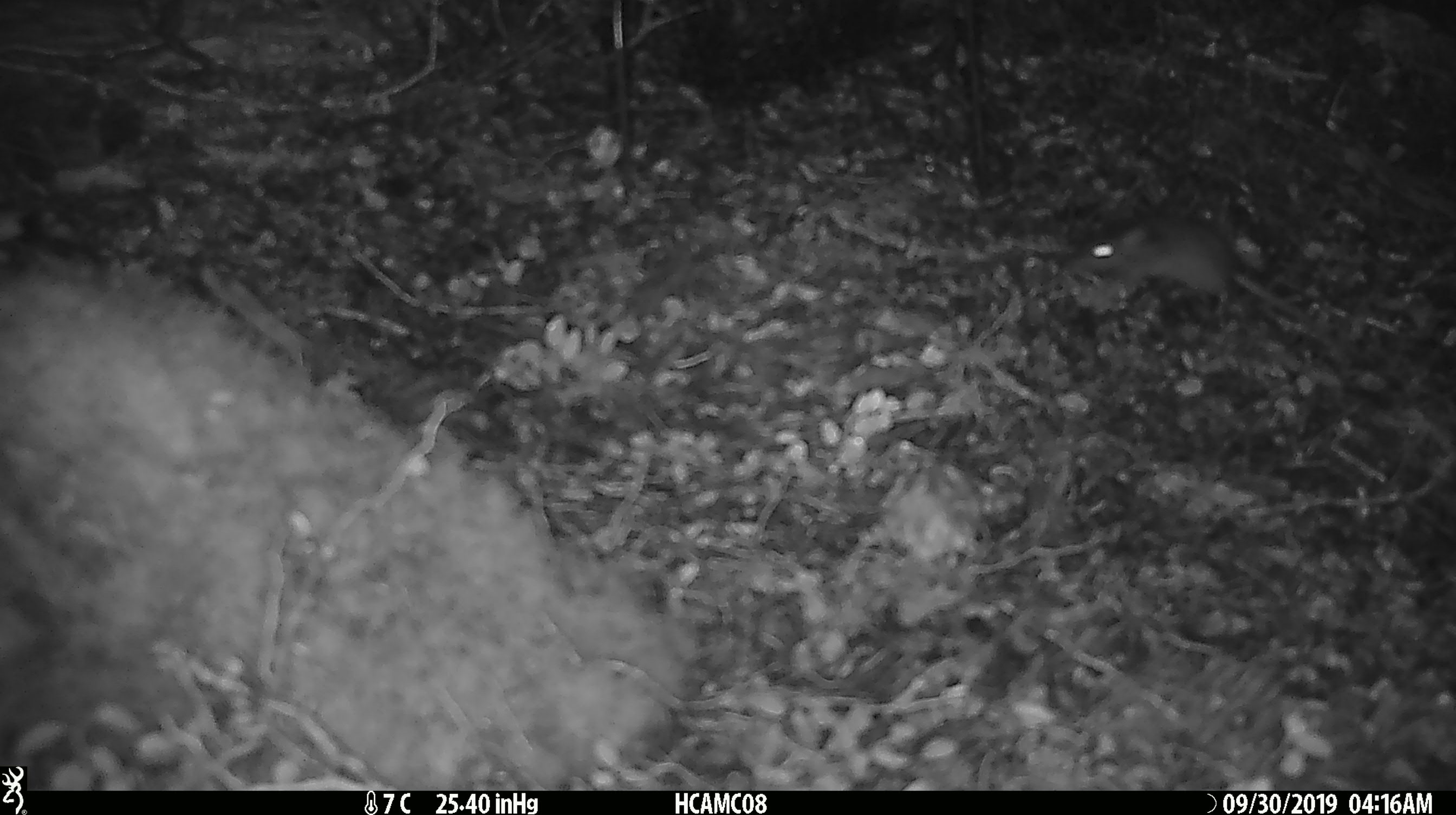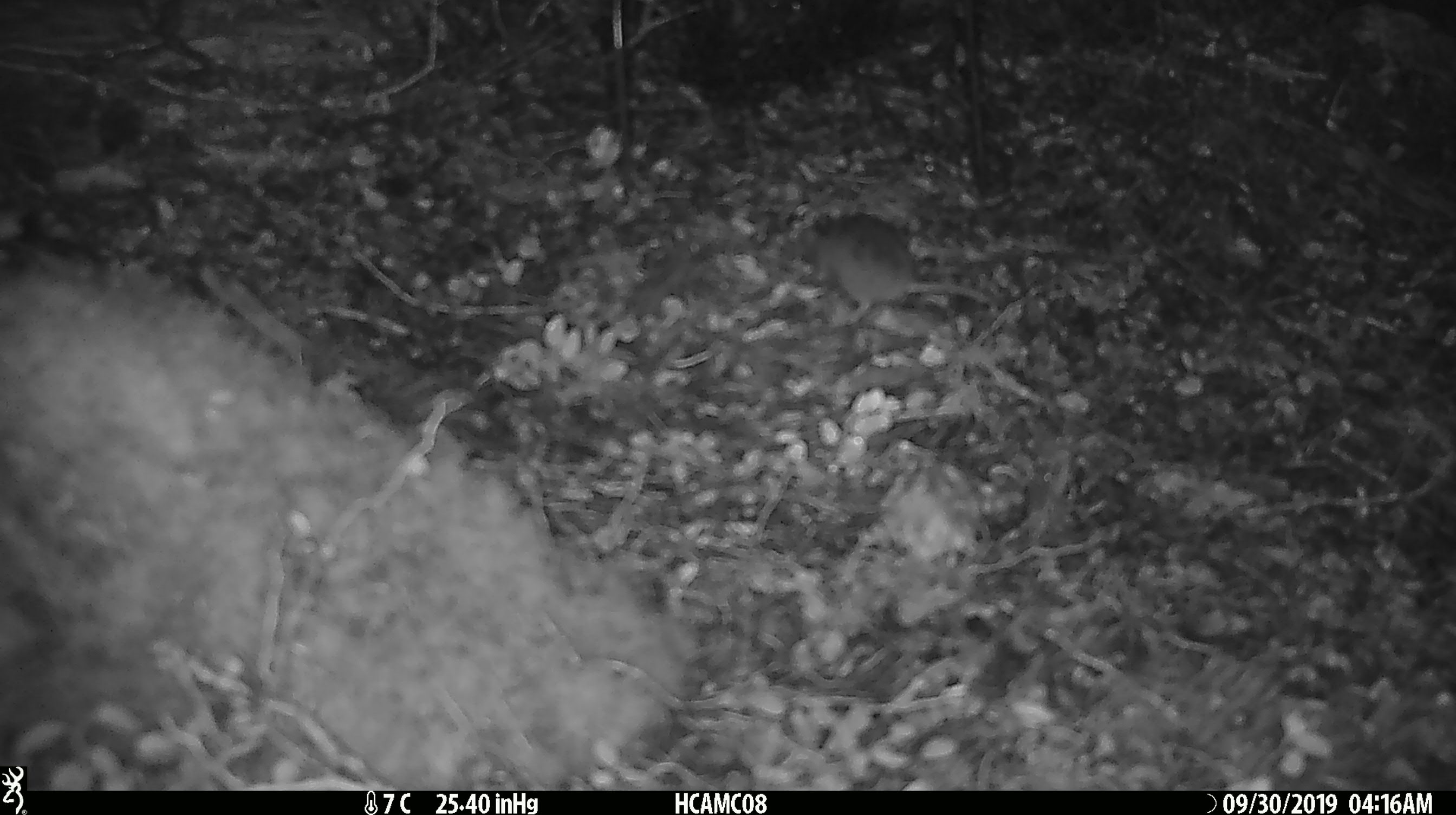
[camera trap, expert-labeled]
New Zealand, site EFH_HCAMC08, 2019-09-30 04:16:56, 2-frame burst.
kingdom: Animalia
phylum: Chordata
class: Mammalia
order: Rodentia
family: Muridae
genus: Mus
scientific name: Mus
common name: mouse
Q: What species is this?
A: Mouse (Mus).